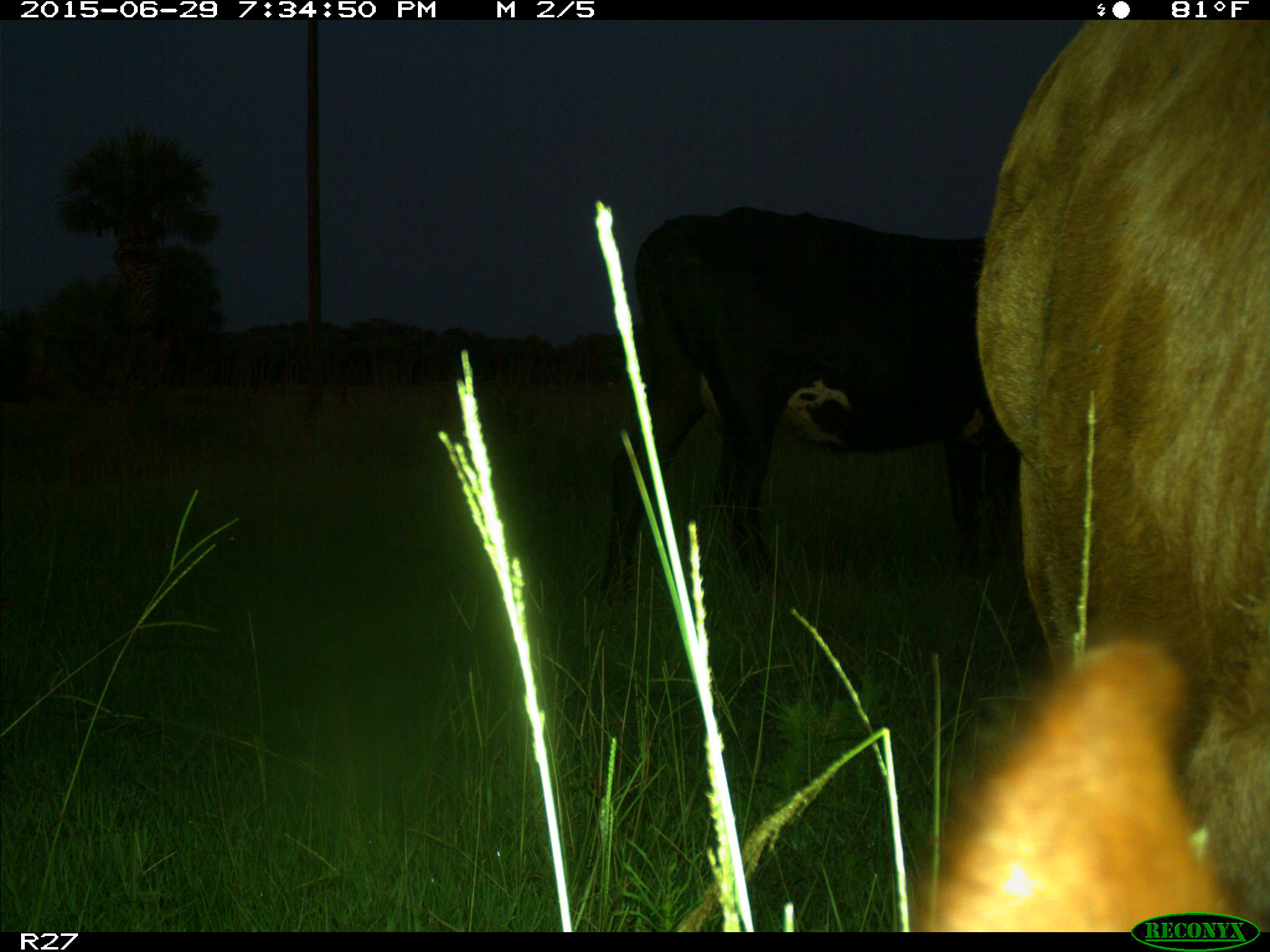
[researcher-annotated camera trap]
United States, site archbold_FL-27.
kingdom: Animalia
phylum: Chordata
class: Mammalia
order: Artiodactyla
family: Bovidae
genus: Bos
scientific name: Bos taurus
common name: domestic cow